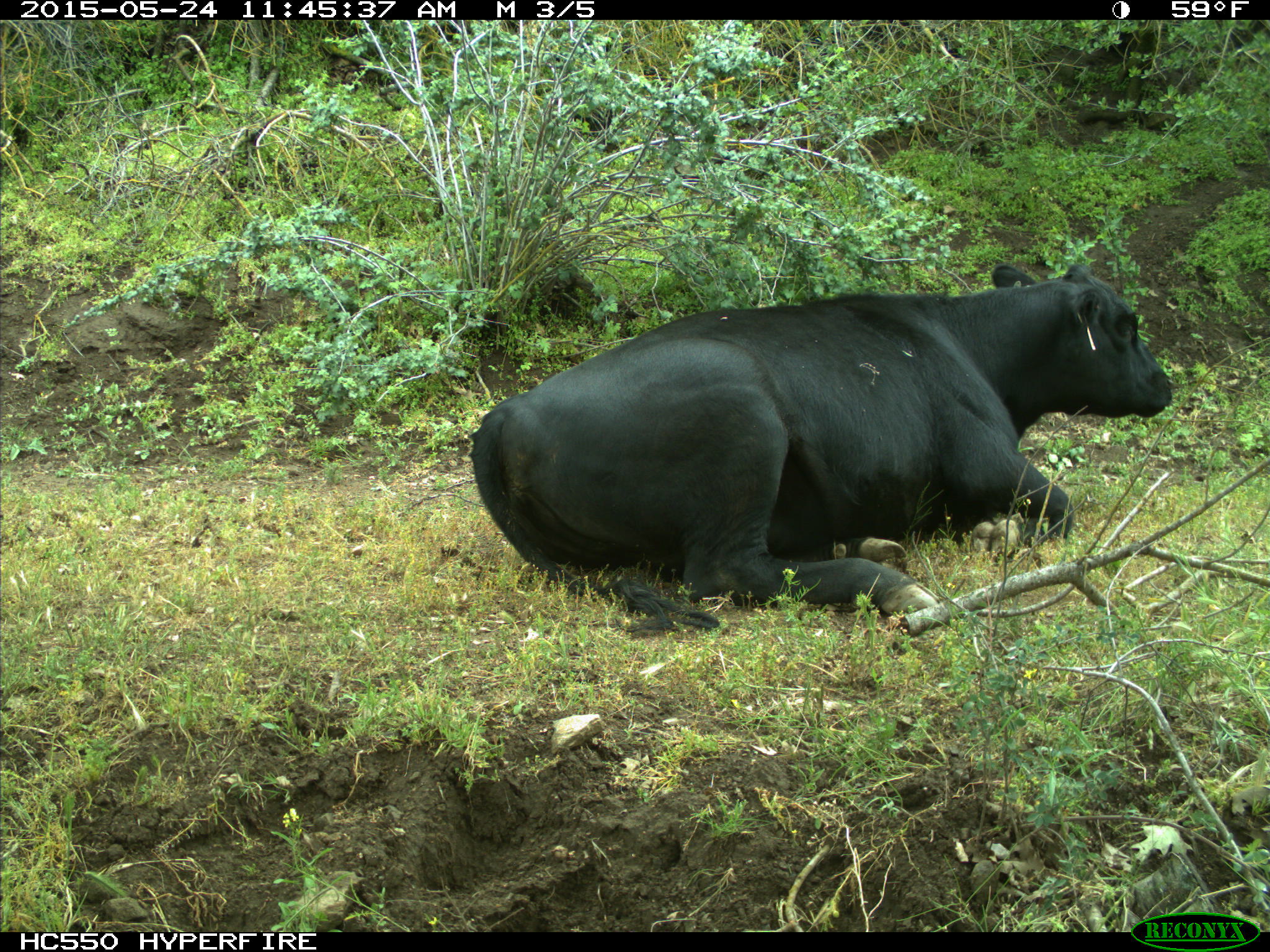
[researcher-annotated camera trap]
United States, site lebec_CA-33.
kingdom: Animalia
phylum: Chordata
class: Mammalia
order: Artiodactyla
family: Bovidae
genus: Bos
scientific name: Bos taurus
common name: domestic cow